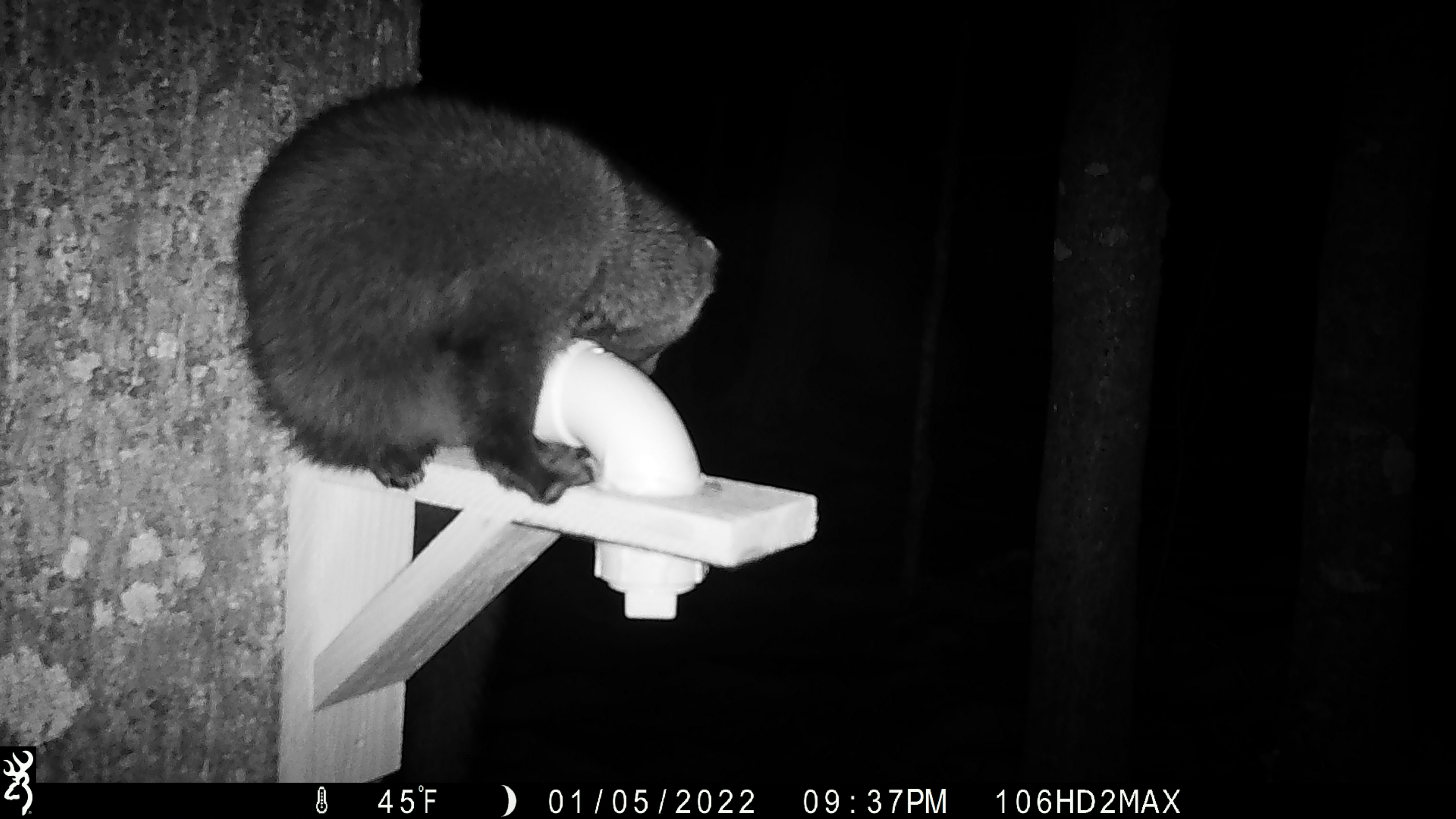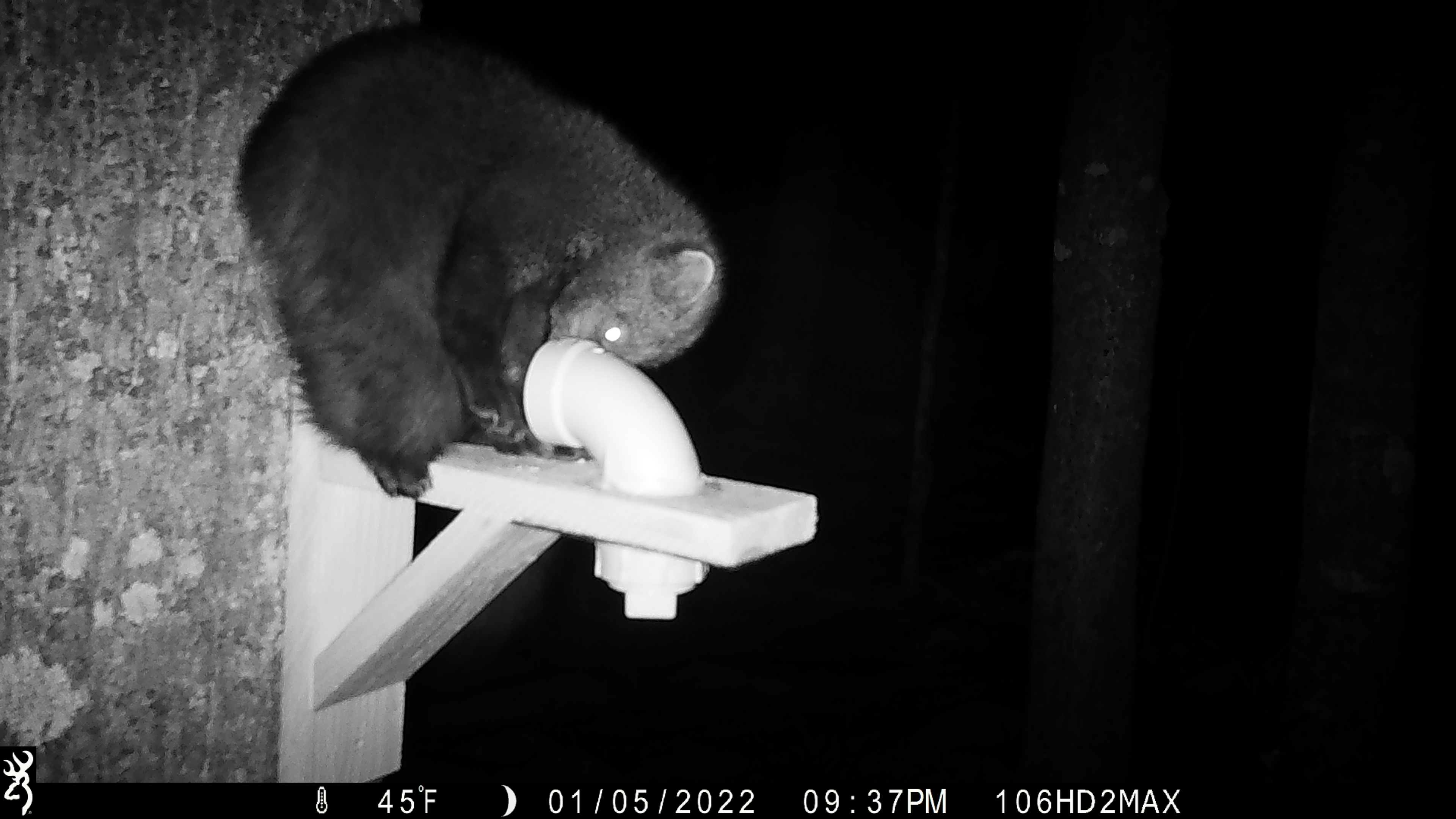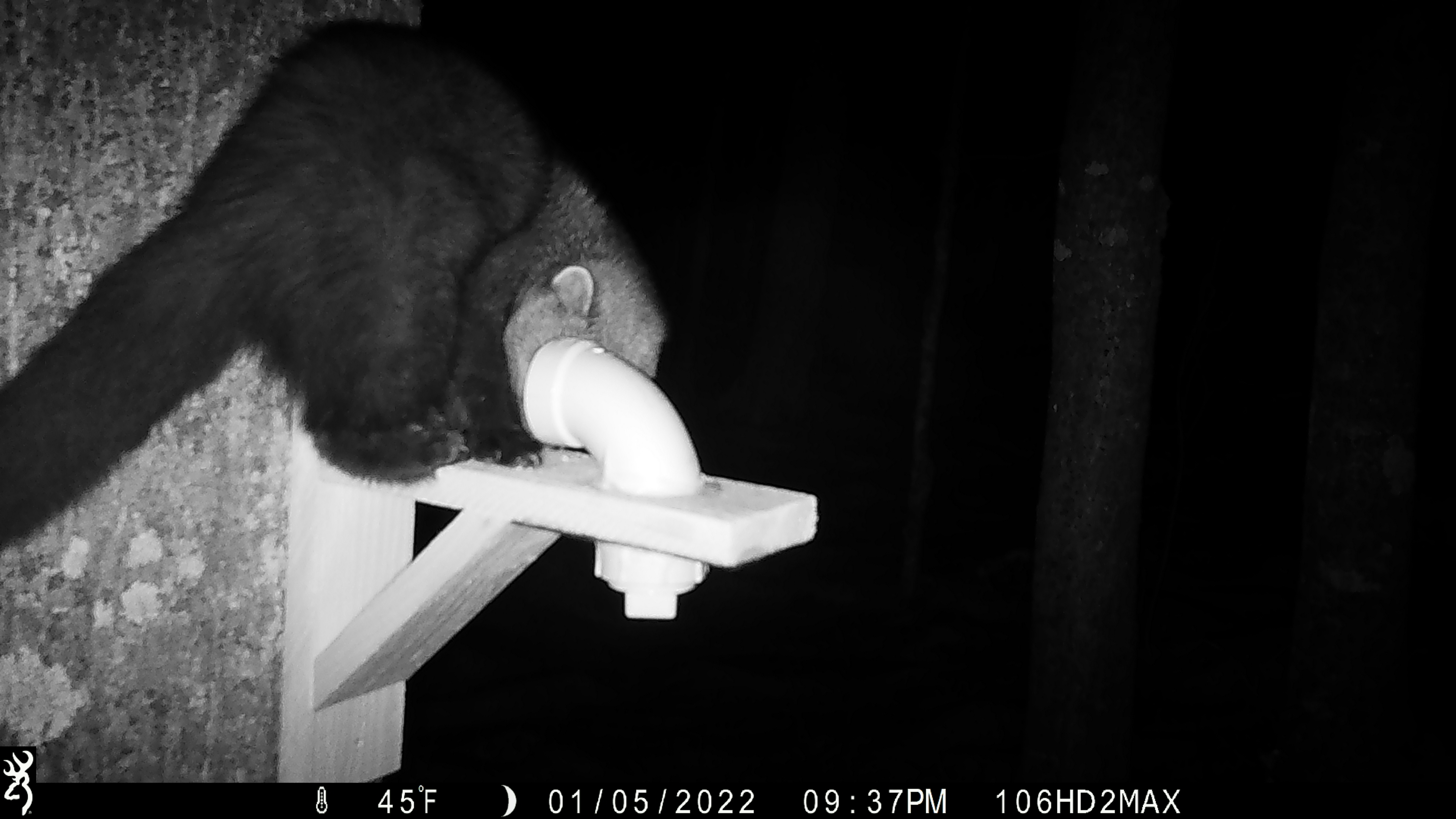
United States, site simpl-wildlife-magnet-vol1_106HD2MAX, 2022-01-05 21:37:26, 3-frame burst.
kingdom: Animalia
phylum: Chordata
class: Mammalia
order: Carnivora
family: Mustelidae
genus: Pekania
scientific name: Pekania pennanti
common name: fisher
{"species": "fisher (Pekania pennanti)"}